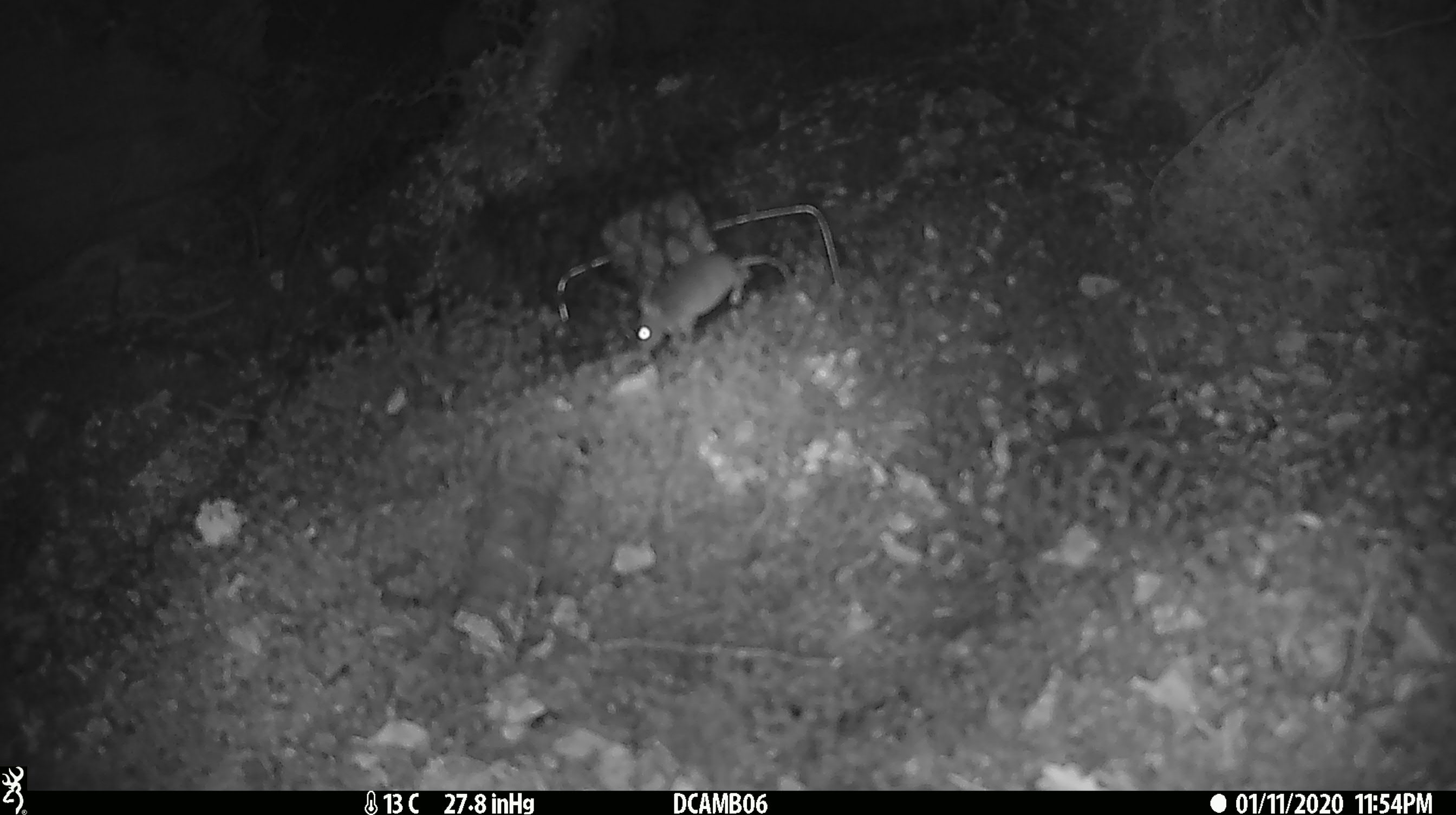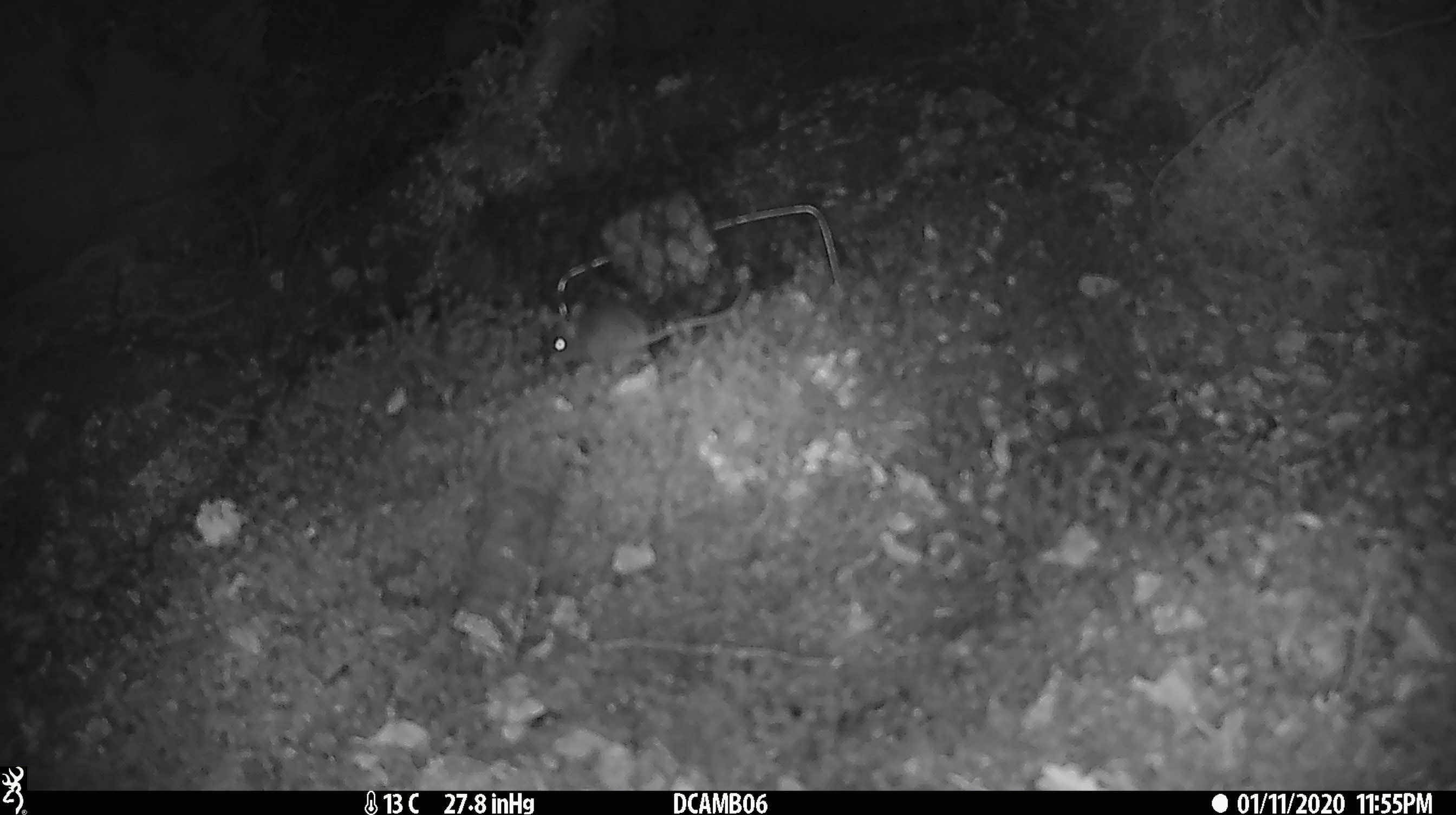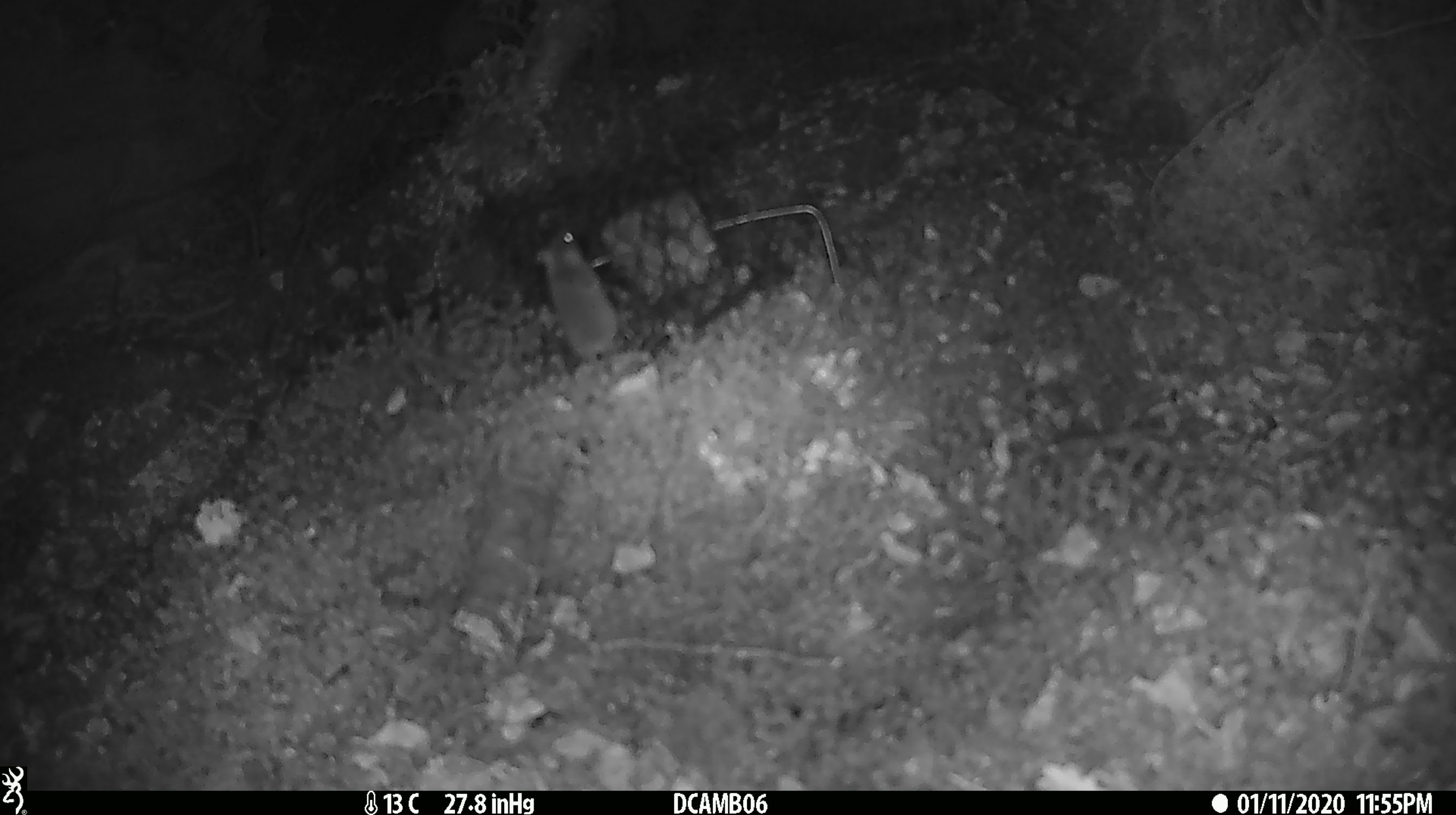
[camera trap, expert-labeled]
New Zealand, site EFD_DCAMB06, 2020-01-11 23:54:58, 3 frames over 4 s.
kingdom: Animalia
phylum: Chordata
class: Mammalia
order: Rodentia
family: Muridae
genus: Mus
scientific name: Mus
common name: mouse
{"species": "mouse (Mus)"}